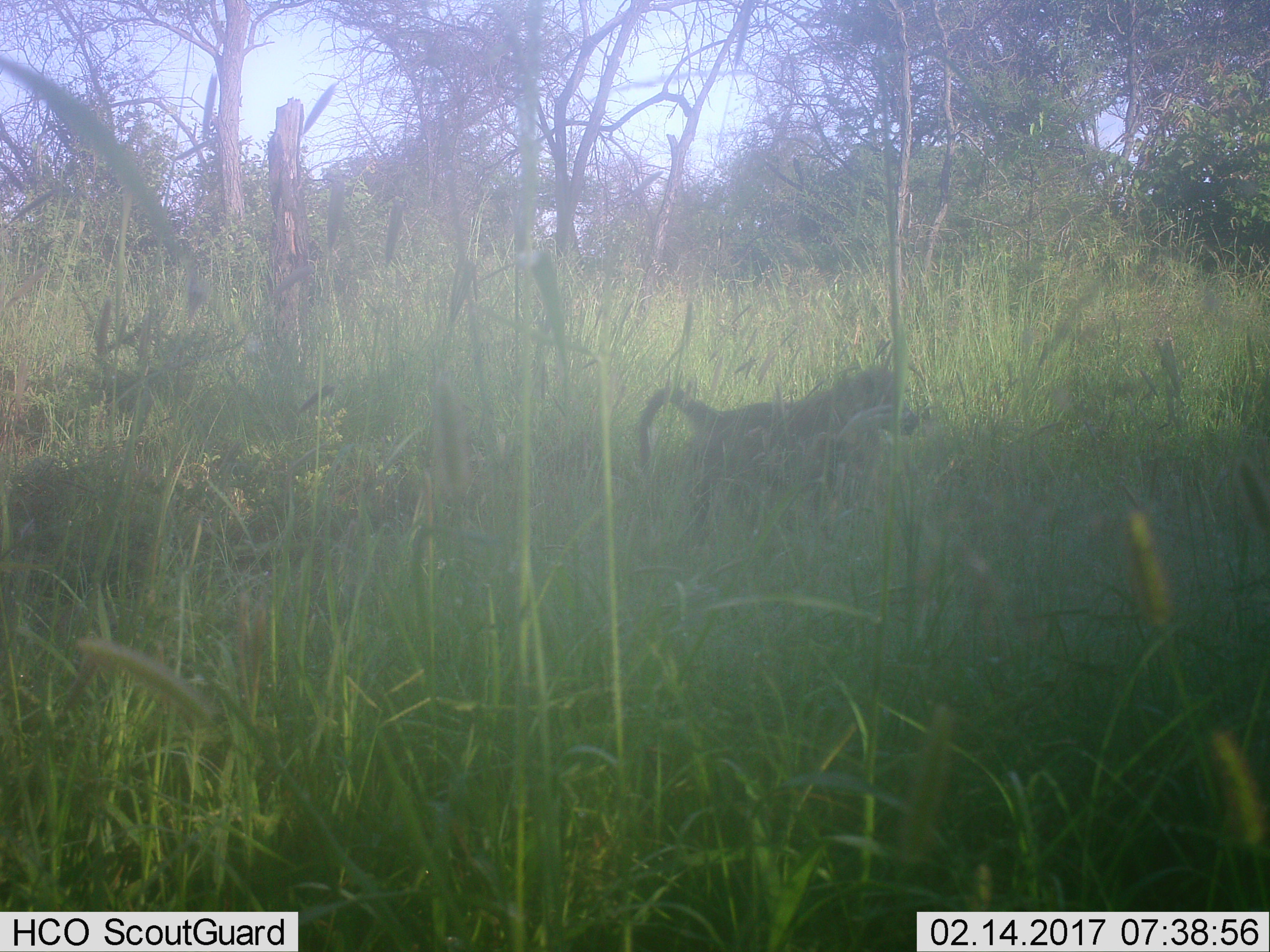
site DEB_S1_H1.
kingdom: Animalia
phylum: Chordata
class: Mammalia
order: Primates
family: Cercopithecidae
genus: Papio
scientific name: Papio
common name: baboon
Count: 1.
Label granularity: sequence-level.